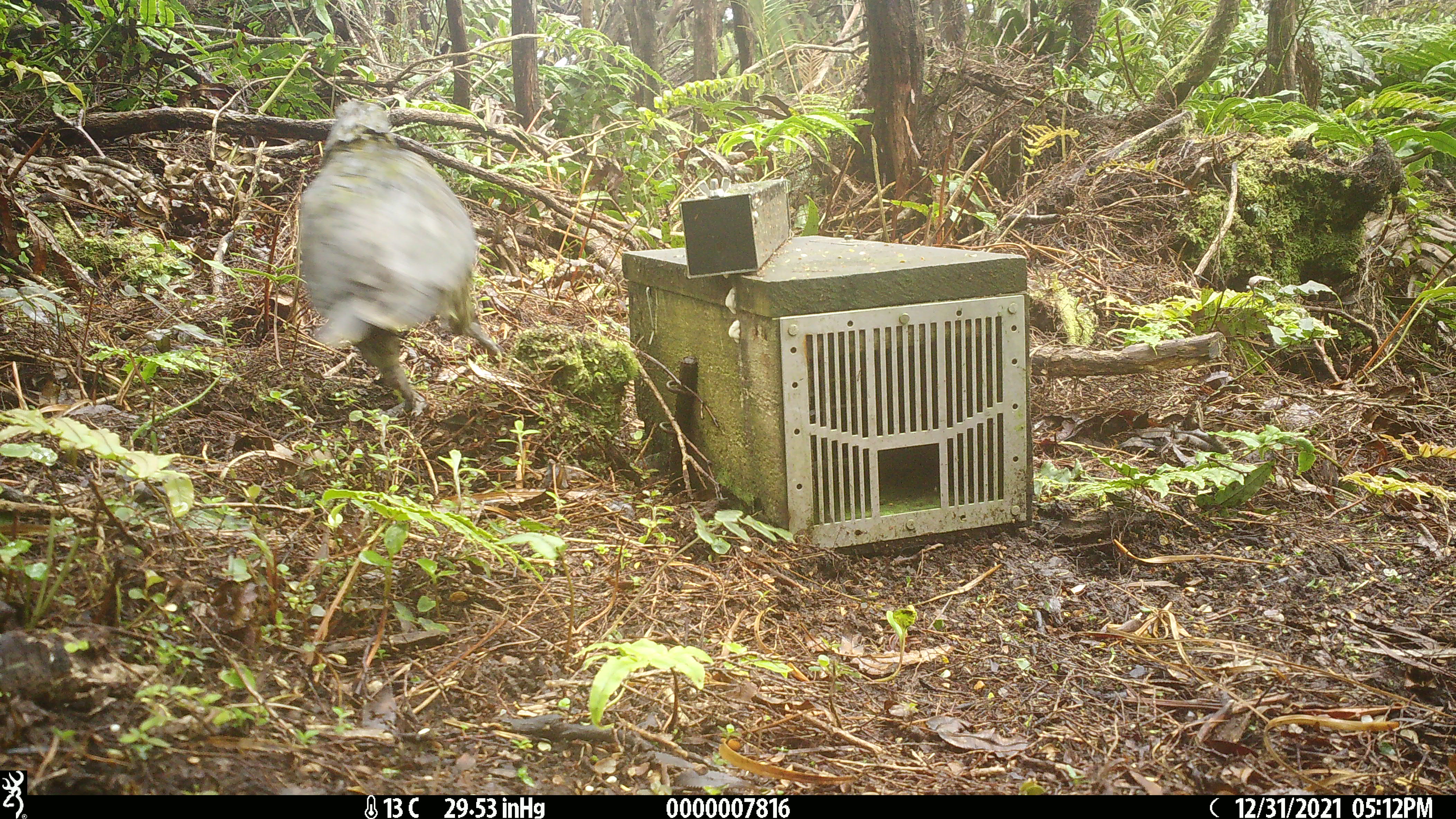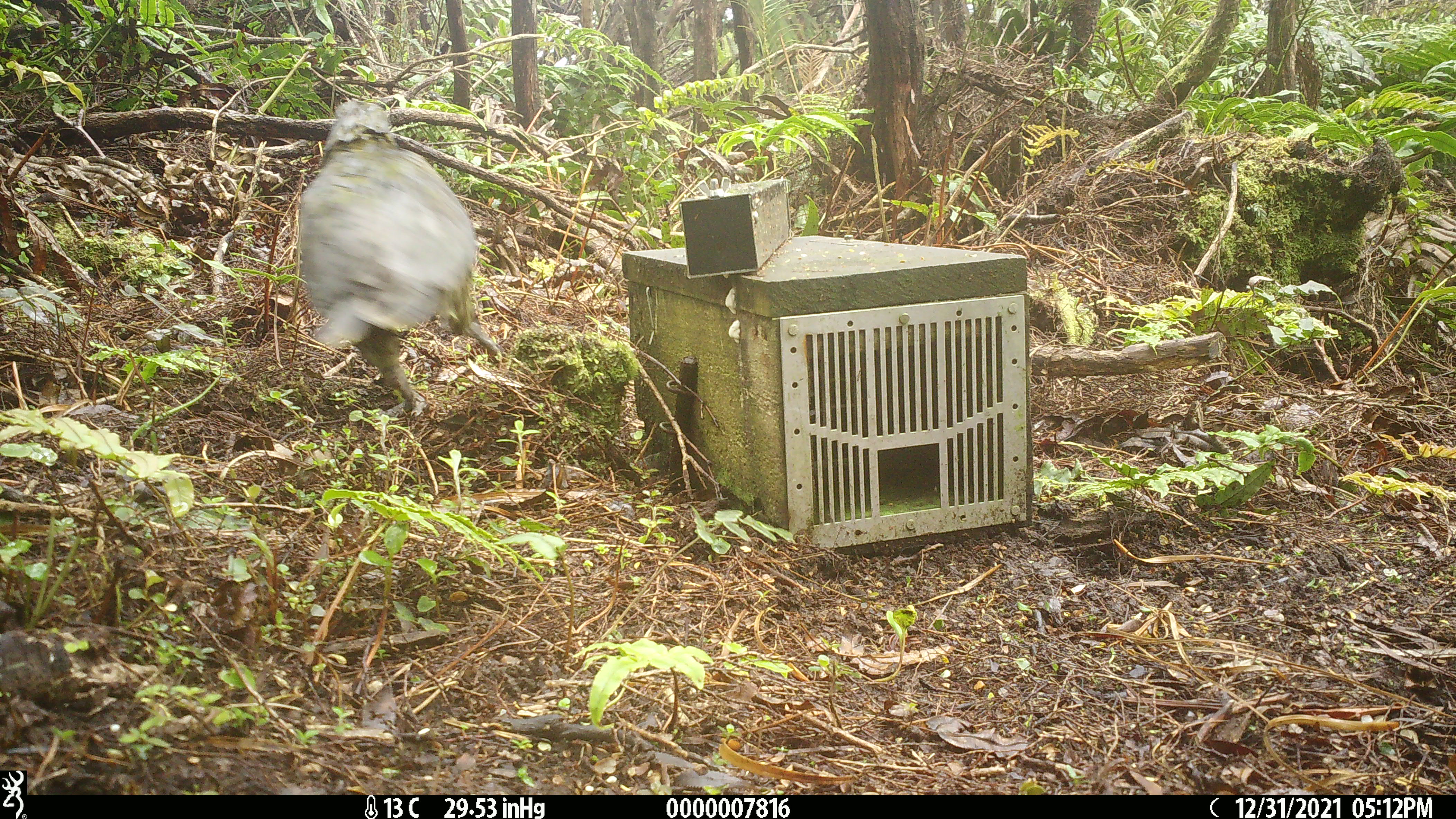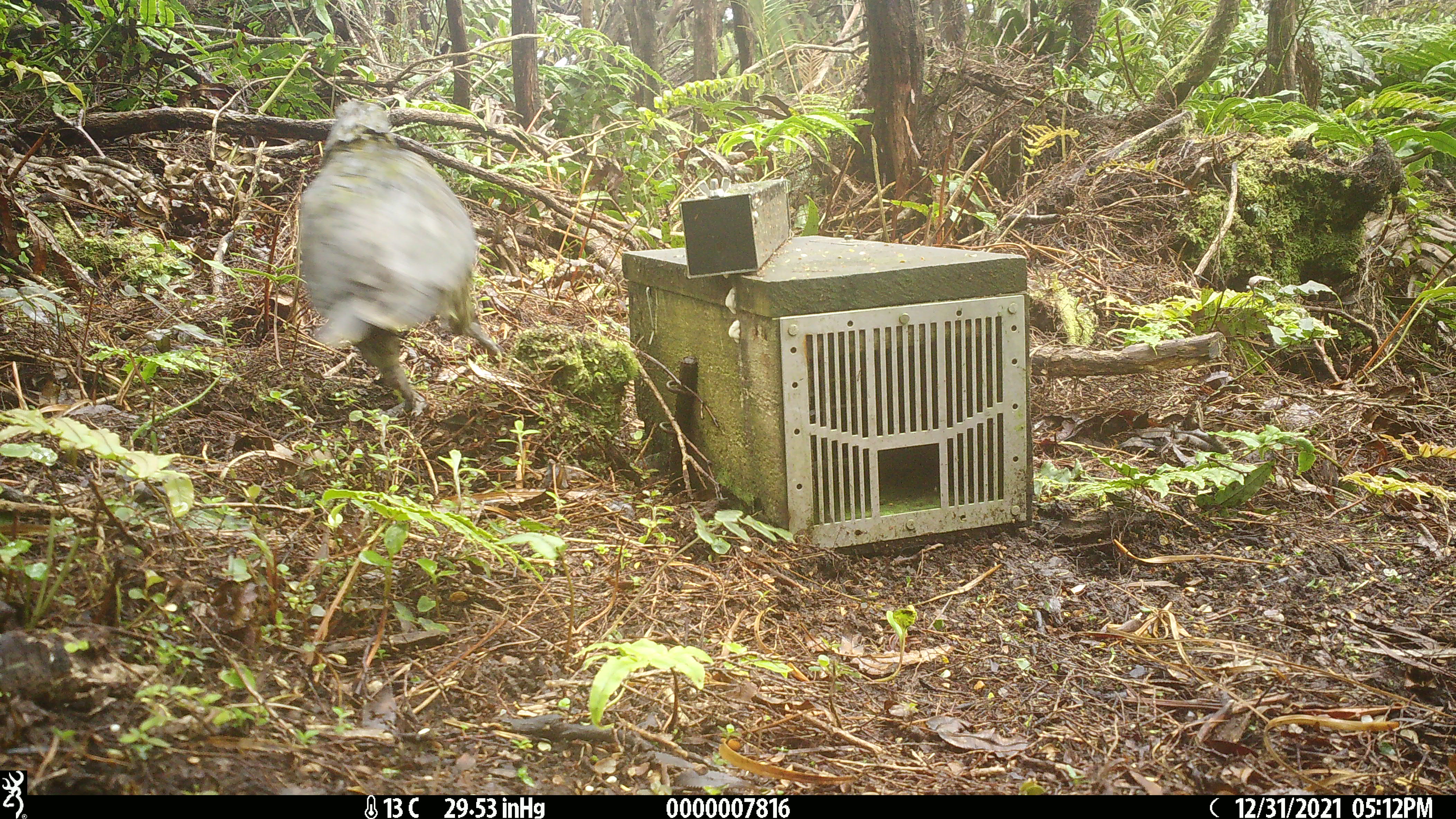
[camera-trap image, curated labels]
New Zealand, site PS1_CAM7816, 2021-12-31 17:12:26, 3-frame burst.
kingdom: Animalia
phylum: Chordata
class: Aves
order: Psittaciformes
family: Strigopidae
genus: Nestor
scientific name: Nestor notabilis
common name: kea